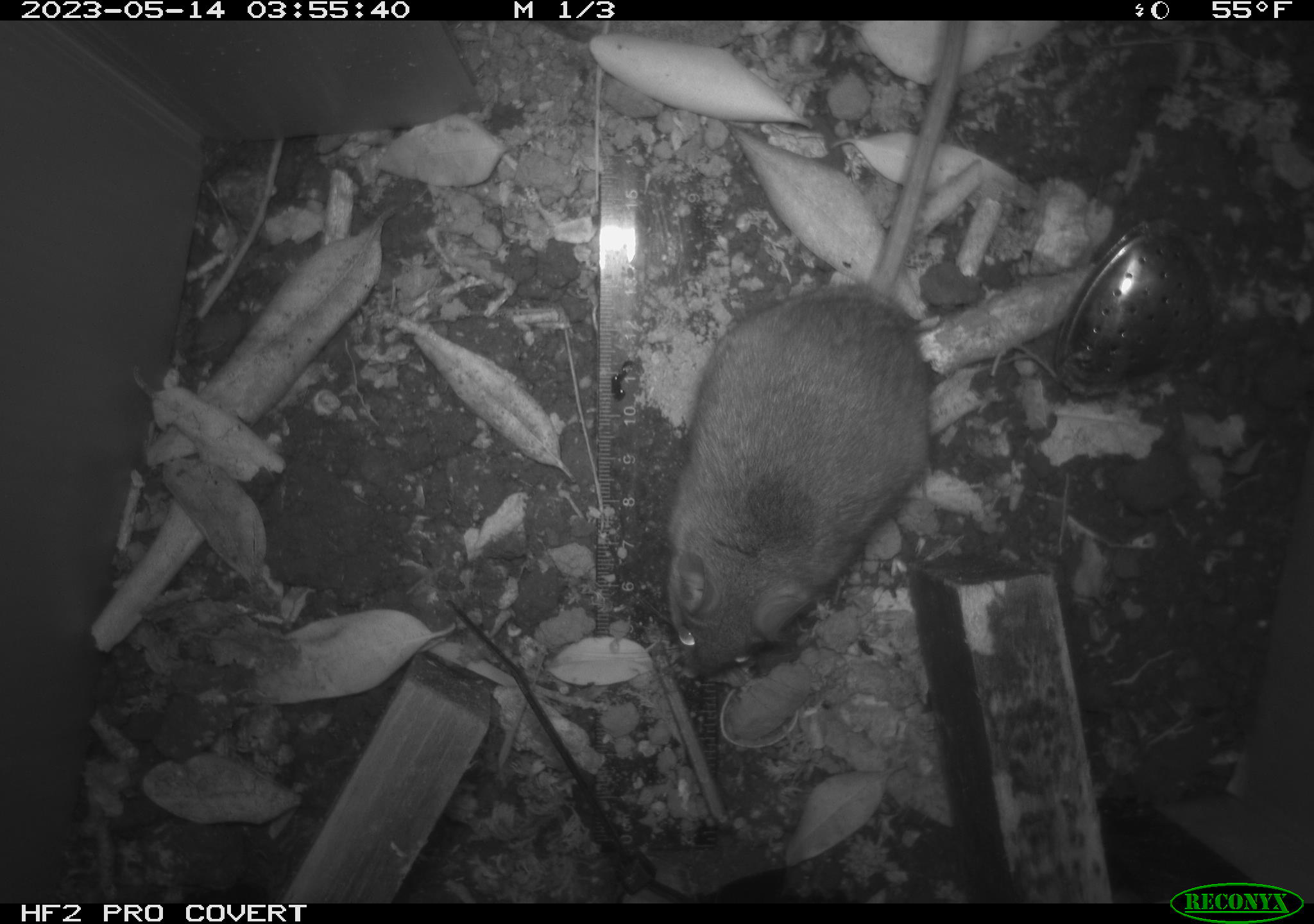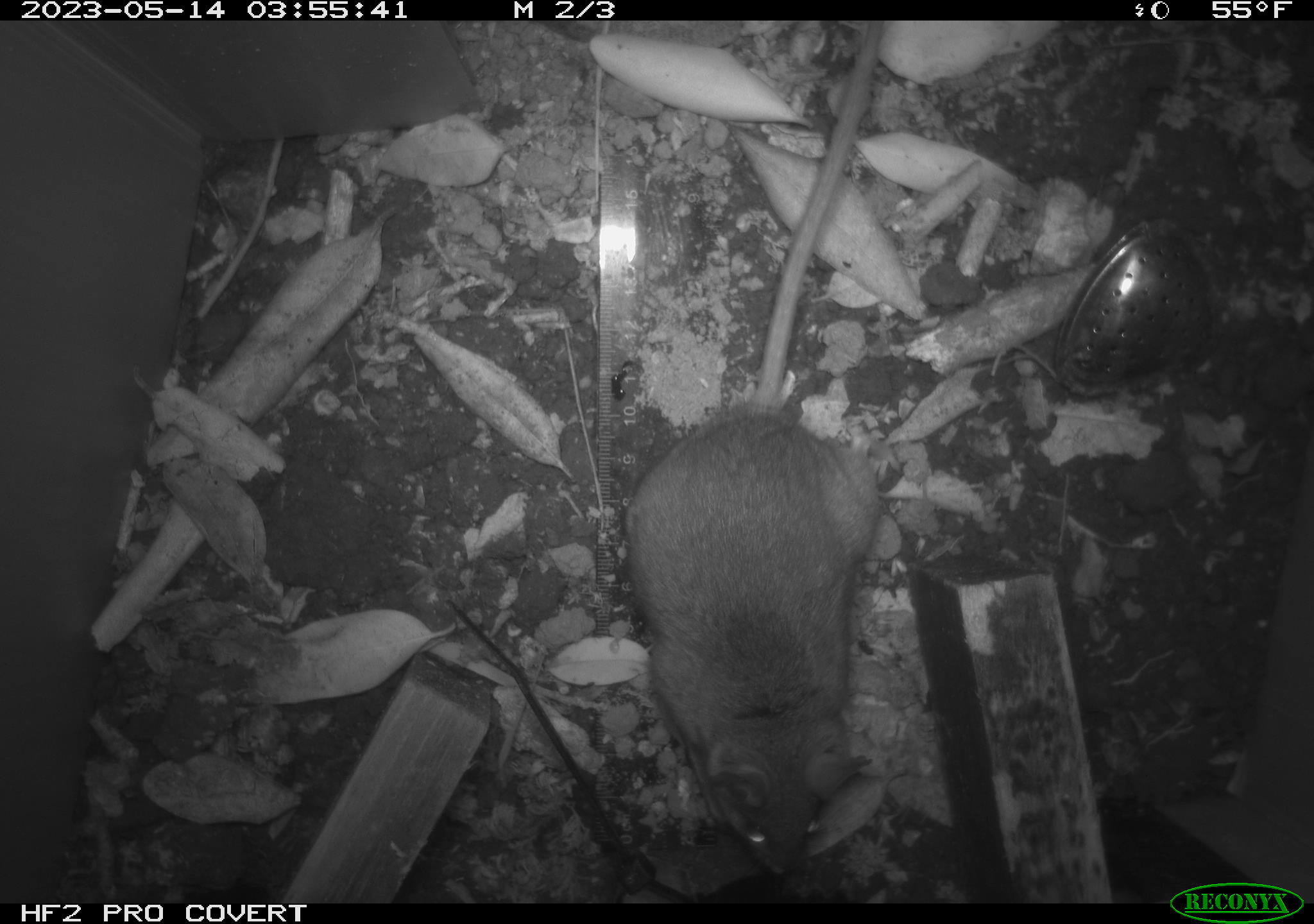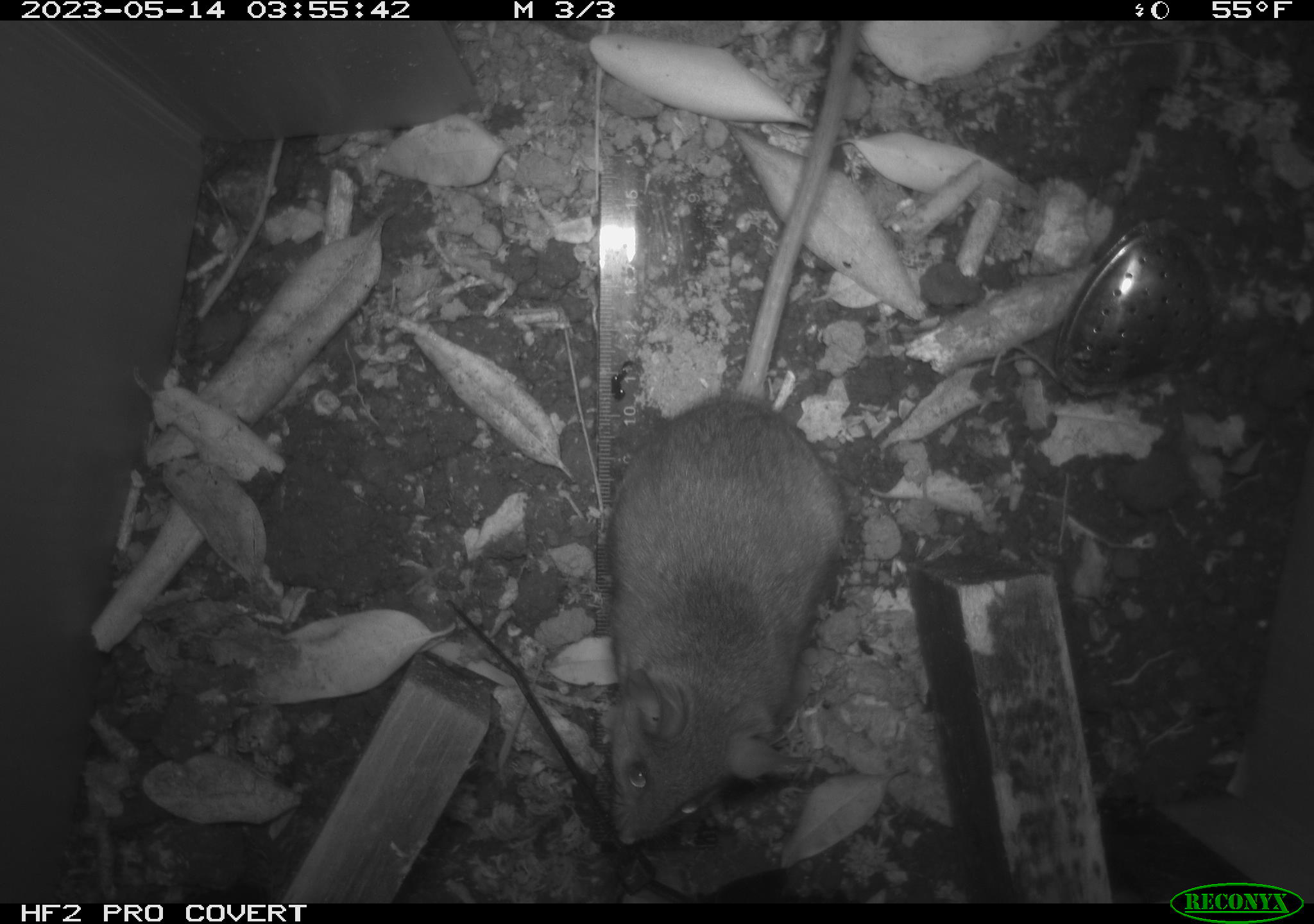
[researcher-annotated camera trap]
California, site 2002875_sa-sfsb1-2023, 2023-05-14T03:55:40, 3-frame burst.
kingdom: Animalia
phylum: Chordata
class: Mammalia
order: Rodentia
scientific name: Rodentia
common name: mouse species